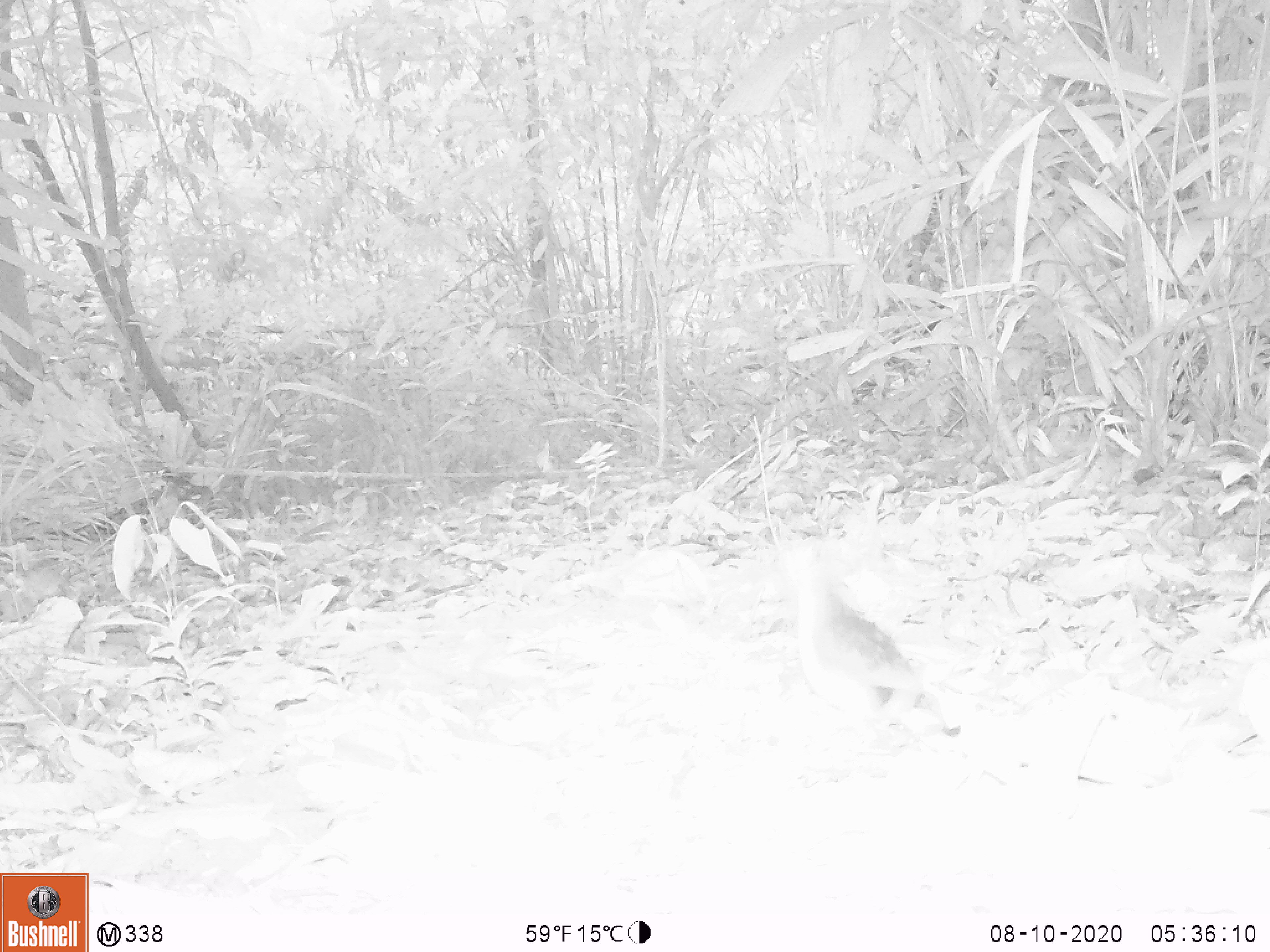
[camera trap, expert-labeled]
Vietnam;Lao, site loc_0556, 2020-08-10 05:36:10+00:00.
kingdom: Animalia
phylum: Chordata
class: Aves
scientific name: Aves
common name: bird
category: unidentified bird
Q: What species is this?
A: Unidentified bird (bird) (Aves).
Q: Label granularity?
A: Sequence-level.